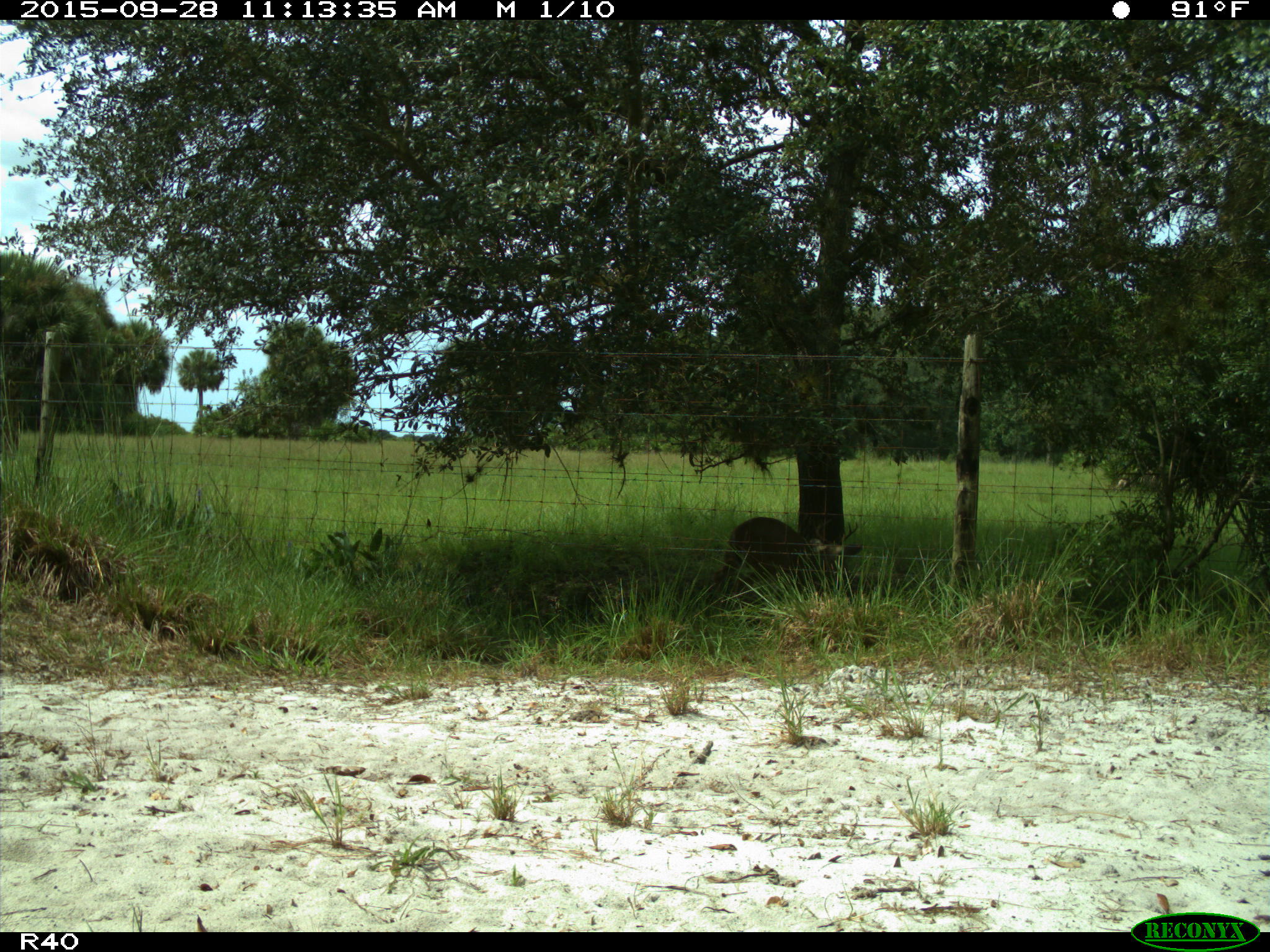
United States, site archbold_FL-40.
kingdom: Animalia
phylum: Chordata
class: Mammalia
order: Artiodactyla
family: Cervidae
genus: Odocoileus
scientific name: Odocoileus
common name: deer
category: unidentified deer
Unidentified deer (deer) (Odocoileus).